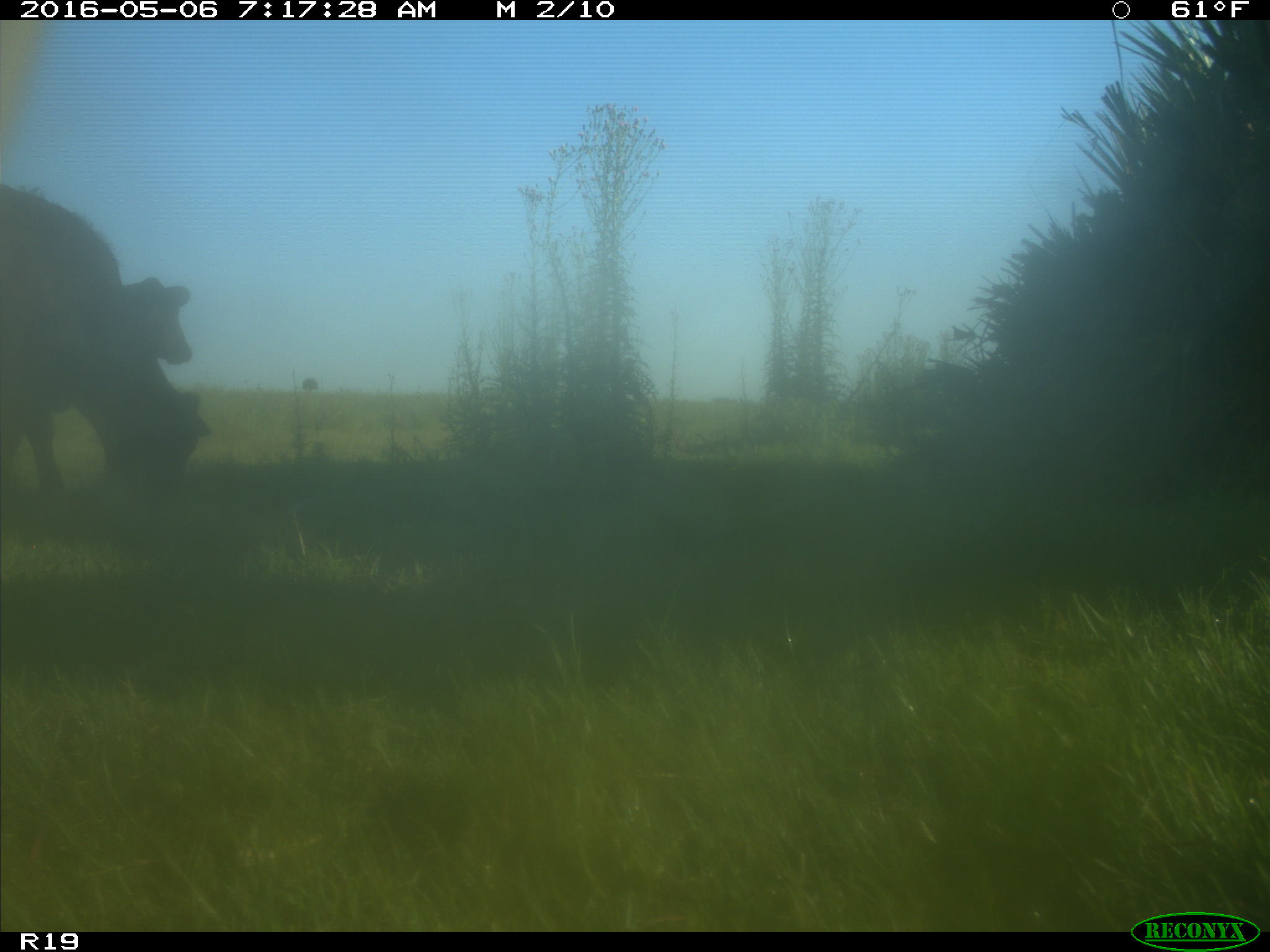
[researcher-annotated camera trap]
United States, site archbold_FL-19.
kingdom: Animalia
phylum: Chordata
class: Mammalia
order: Artiodactyla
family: Bovidae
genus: Bos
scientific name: Bos taurus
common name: domestic cow